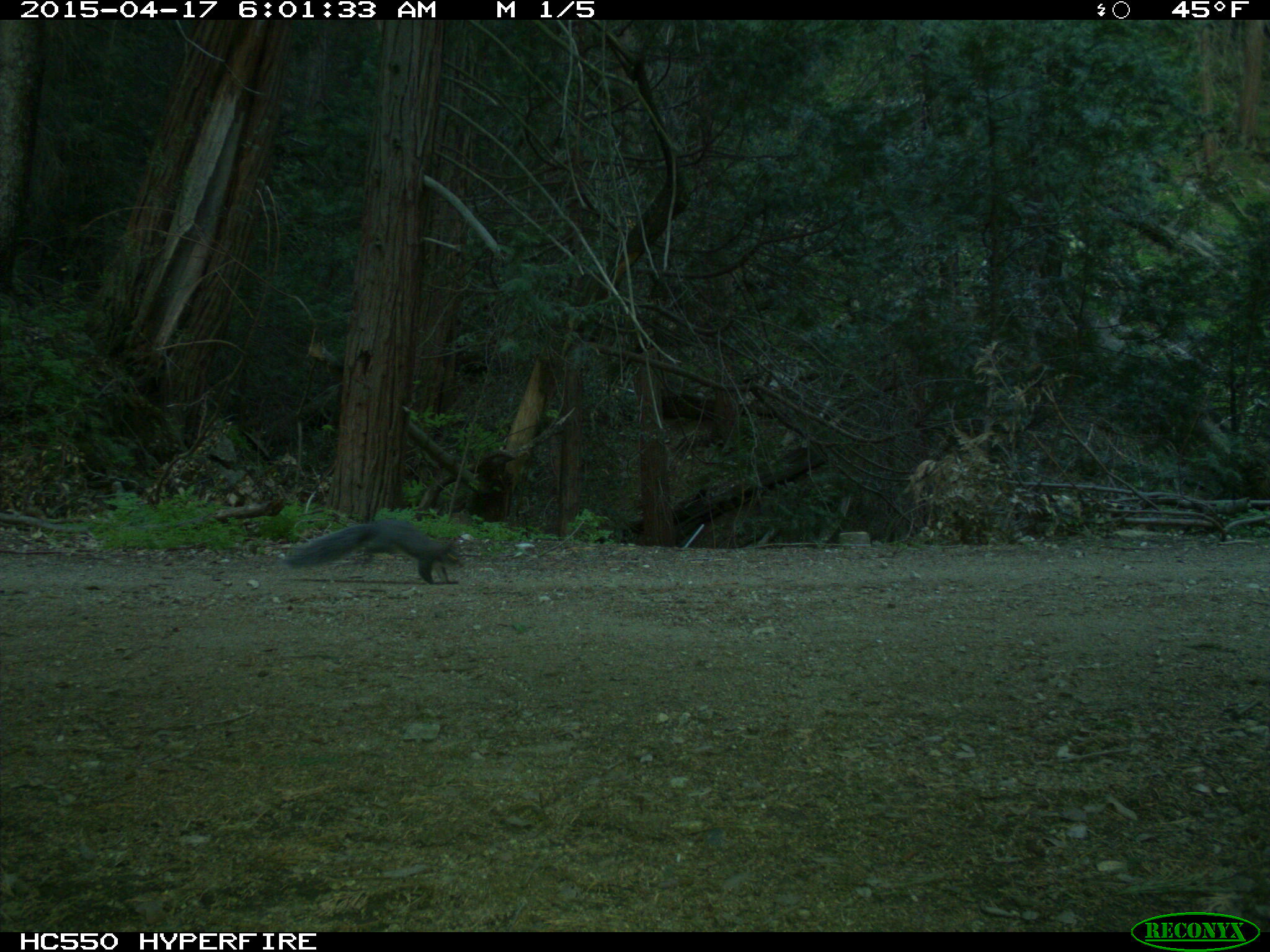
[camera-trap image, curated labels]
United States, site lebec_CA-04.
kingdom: Animalia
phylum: Chordata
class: Mammalia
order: Rodentia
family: Sciuridae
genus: Sciurus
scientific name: Sciurus carolinensis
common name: eastern gray squirrel